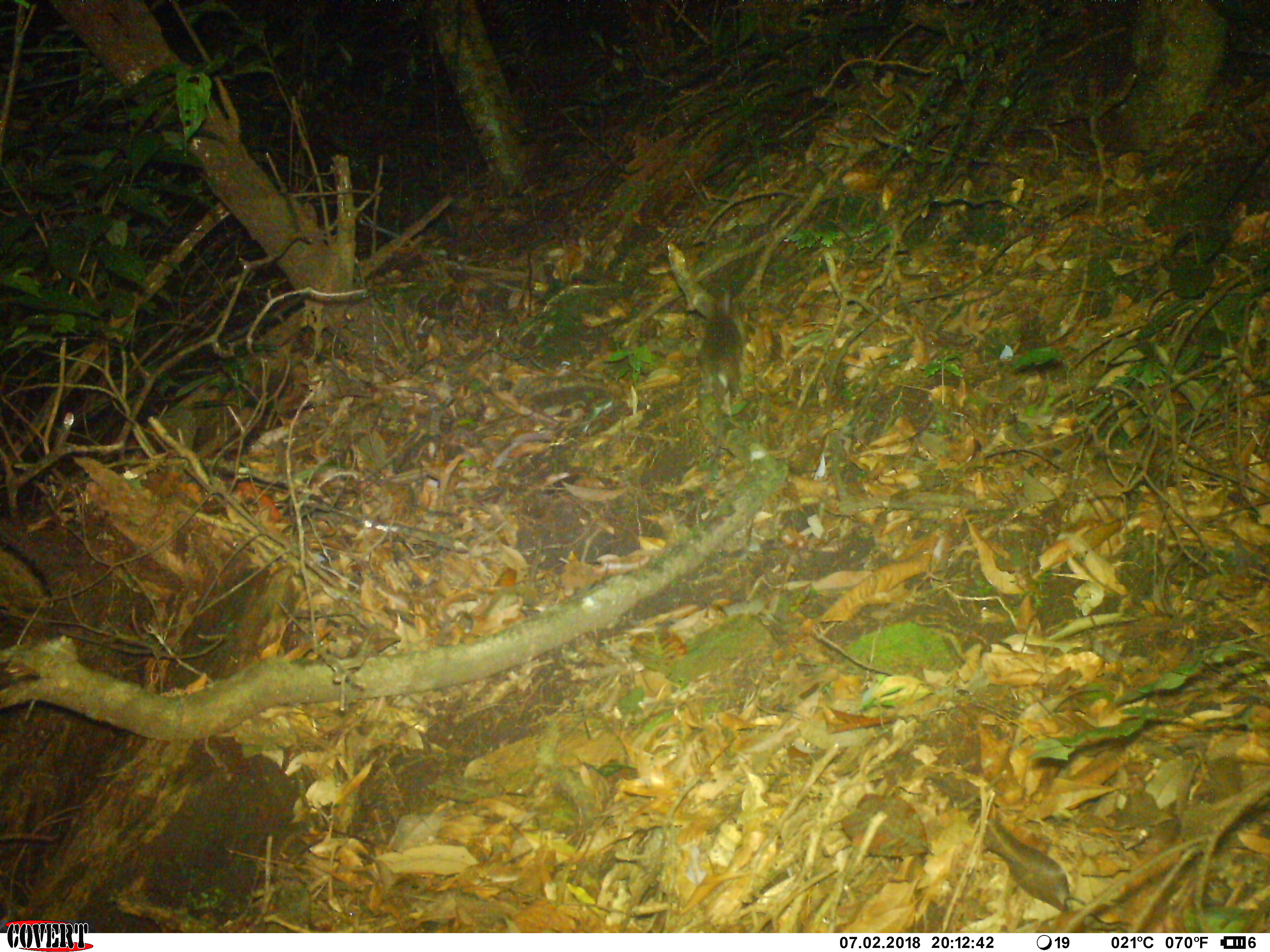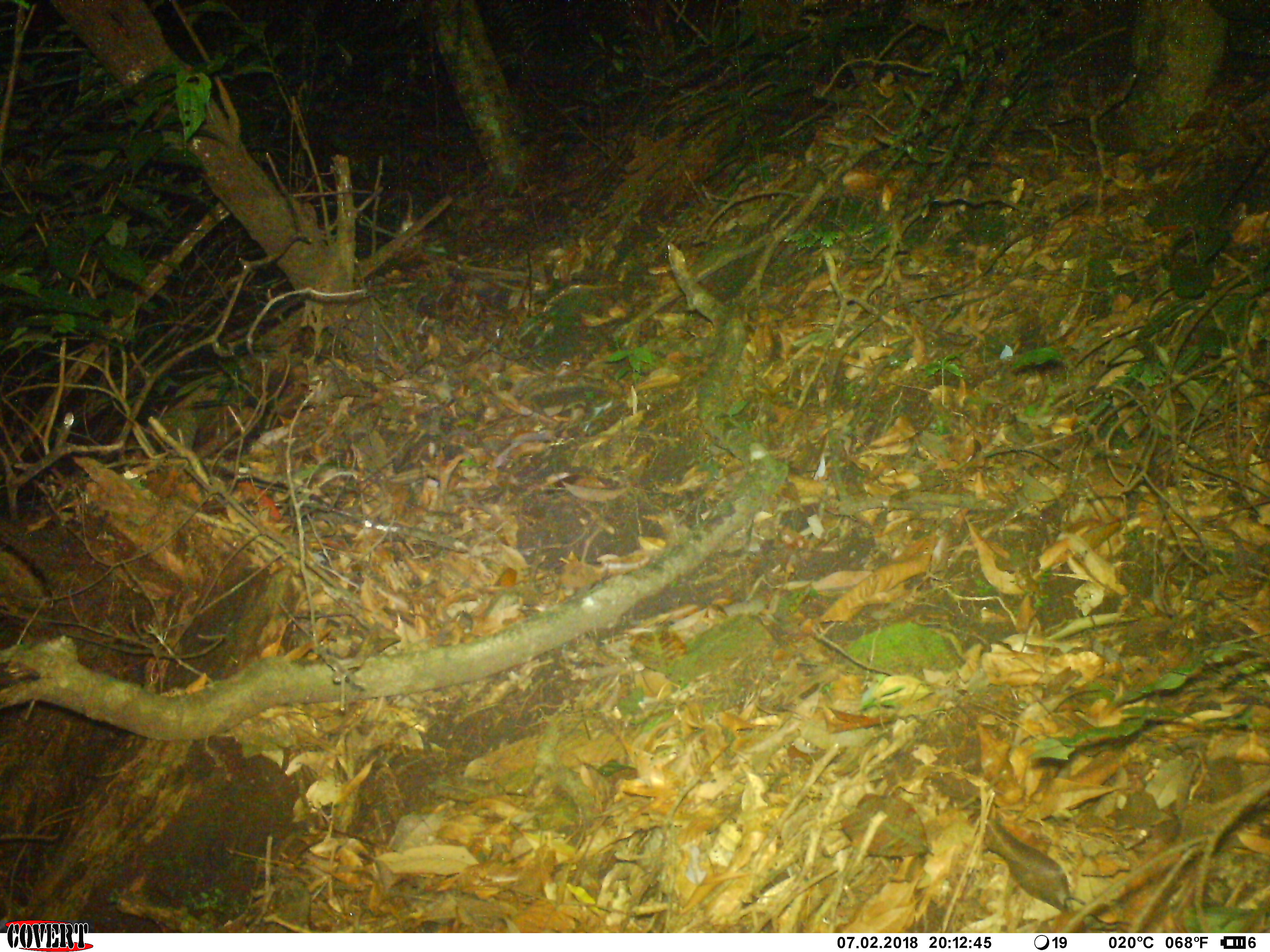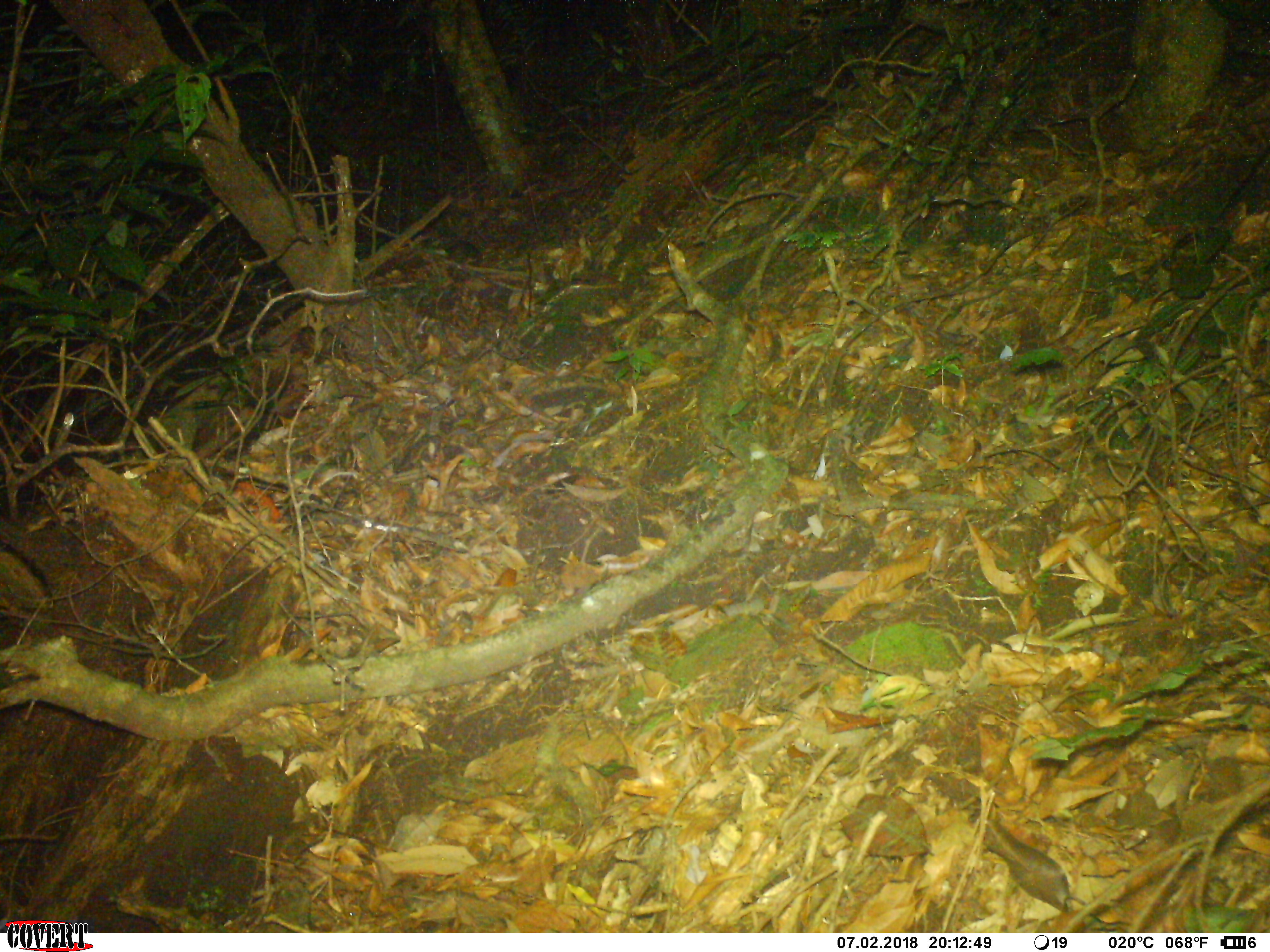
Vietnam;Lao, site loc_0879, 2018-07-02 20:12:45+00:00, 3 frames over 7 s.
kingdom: Animalia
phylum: Chordata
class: Mammalia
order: Rodentia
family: Muridae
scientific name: Muridae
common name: old-world mice and rats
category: unidentified murid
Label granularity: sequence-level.